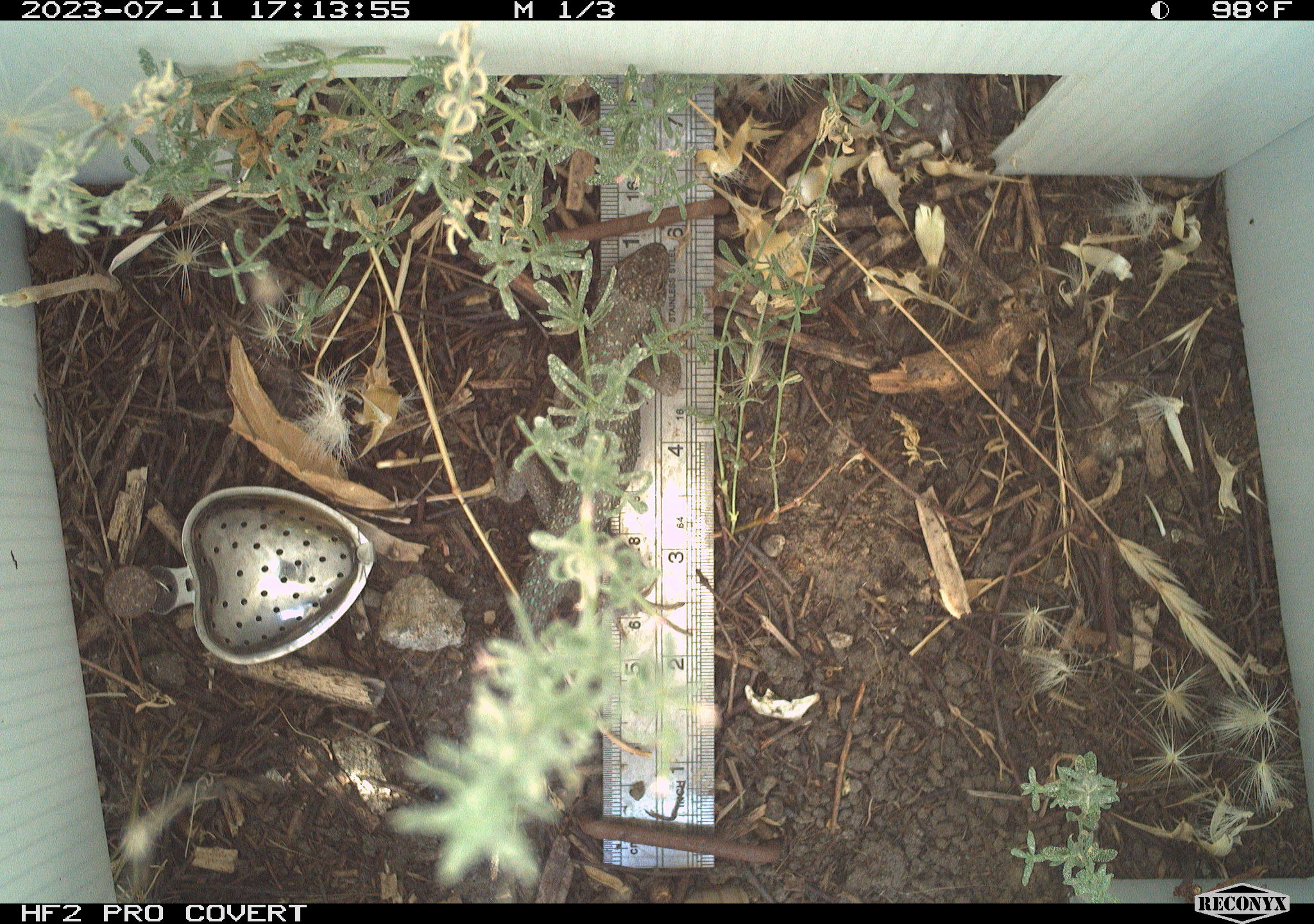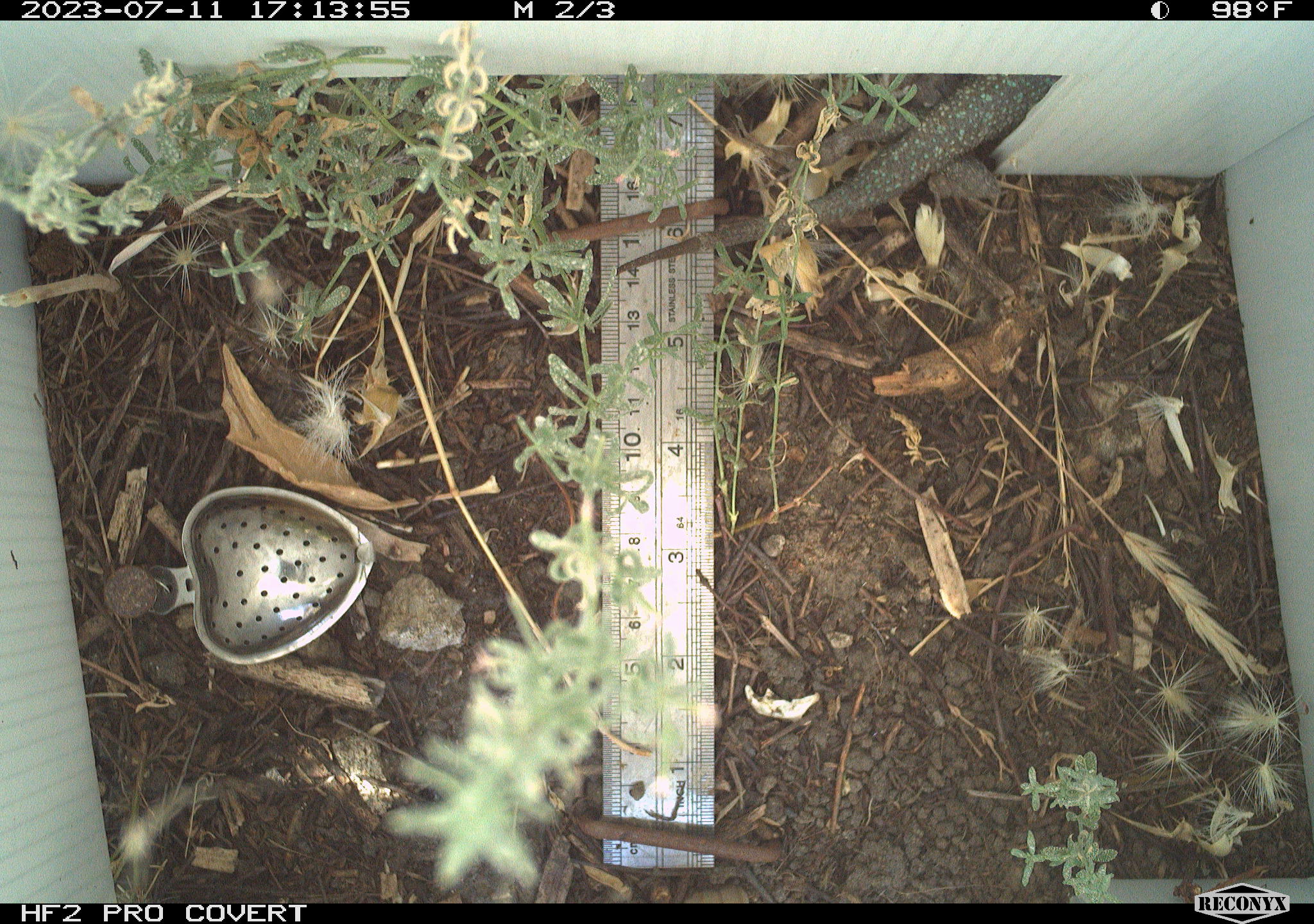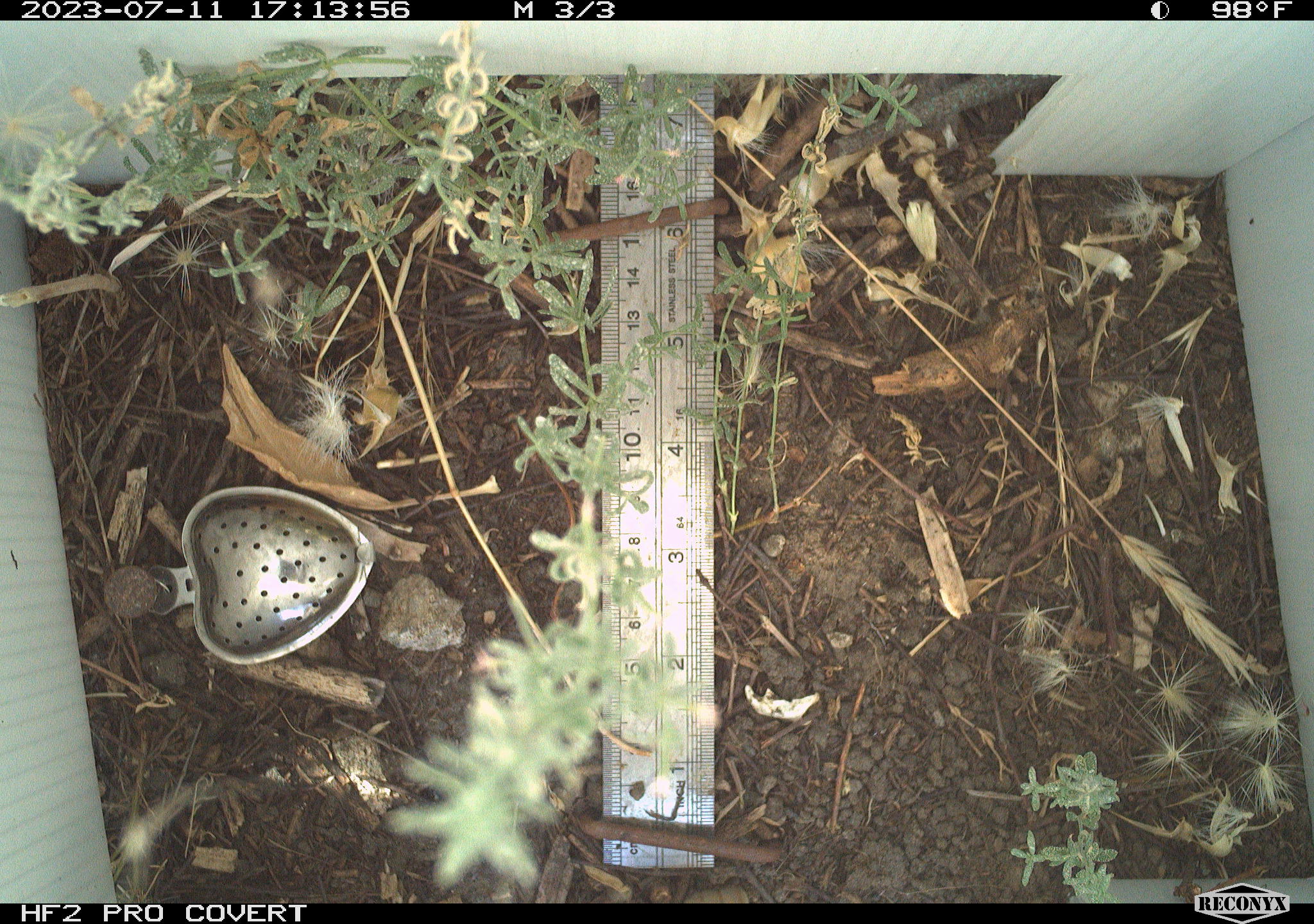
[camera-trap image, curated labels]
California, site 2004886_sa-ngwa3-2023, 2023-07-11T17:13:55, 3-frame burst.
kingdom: Animalia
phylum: Chordata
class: Reptilia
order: Squamata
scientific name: Squamata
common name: lizards and snakes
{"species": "lizards and snakes (Squamata)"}